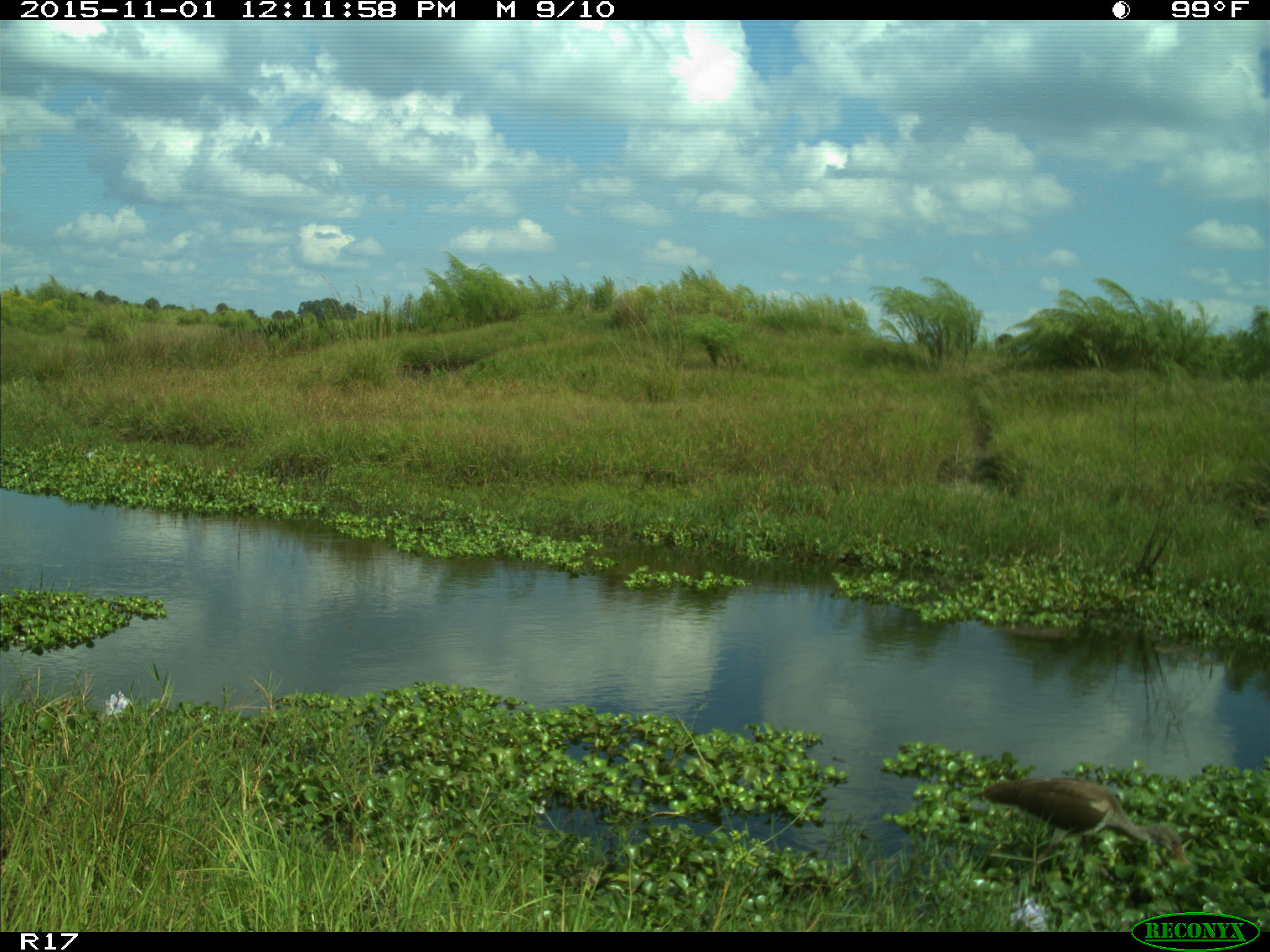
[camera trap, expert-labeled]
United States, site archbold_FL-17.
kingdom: Animalia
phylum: Chordata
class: Aves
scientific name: Aves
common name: birds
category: unidentified bird